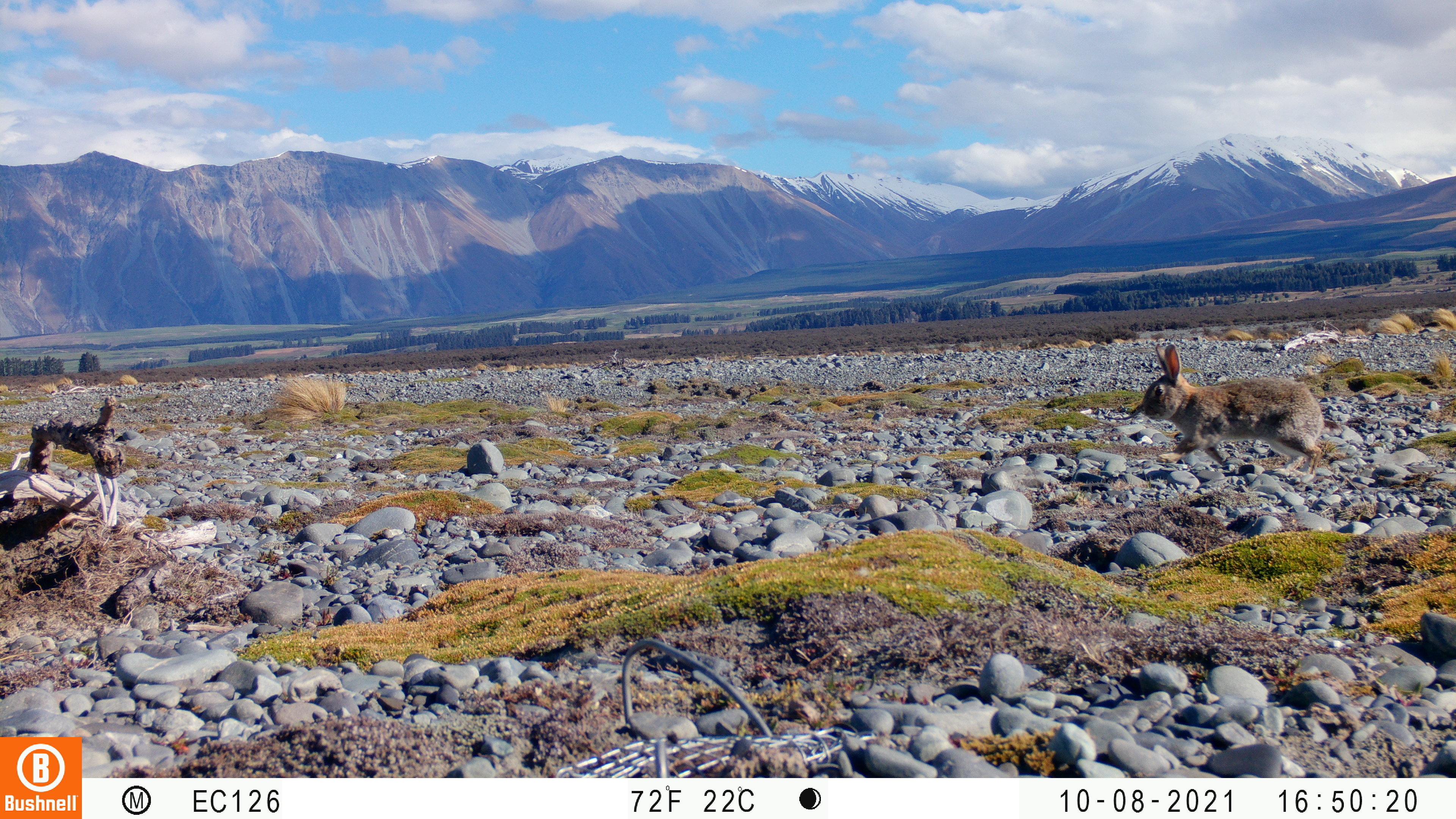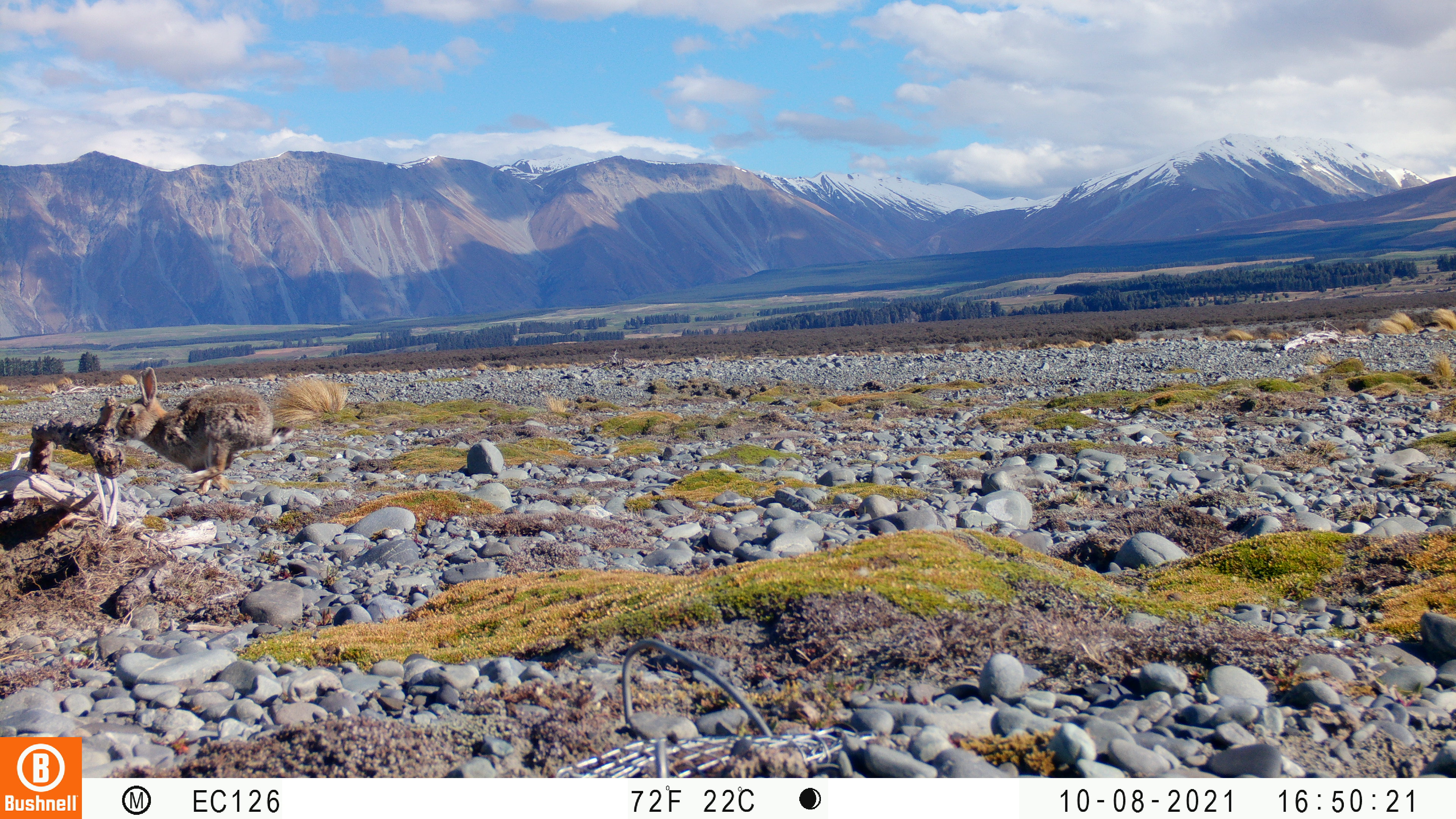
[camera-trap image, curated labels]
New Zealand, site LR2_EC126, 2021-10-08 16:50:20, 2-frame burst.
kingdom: Animalia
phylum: Chordata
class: Mammalia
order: Lagomorpha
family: Leporidae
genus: Oryctolagus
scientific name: Oryctolagus cuniculus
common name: european rabbit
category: rabbit